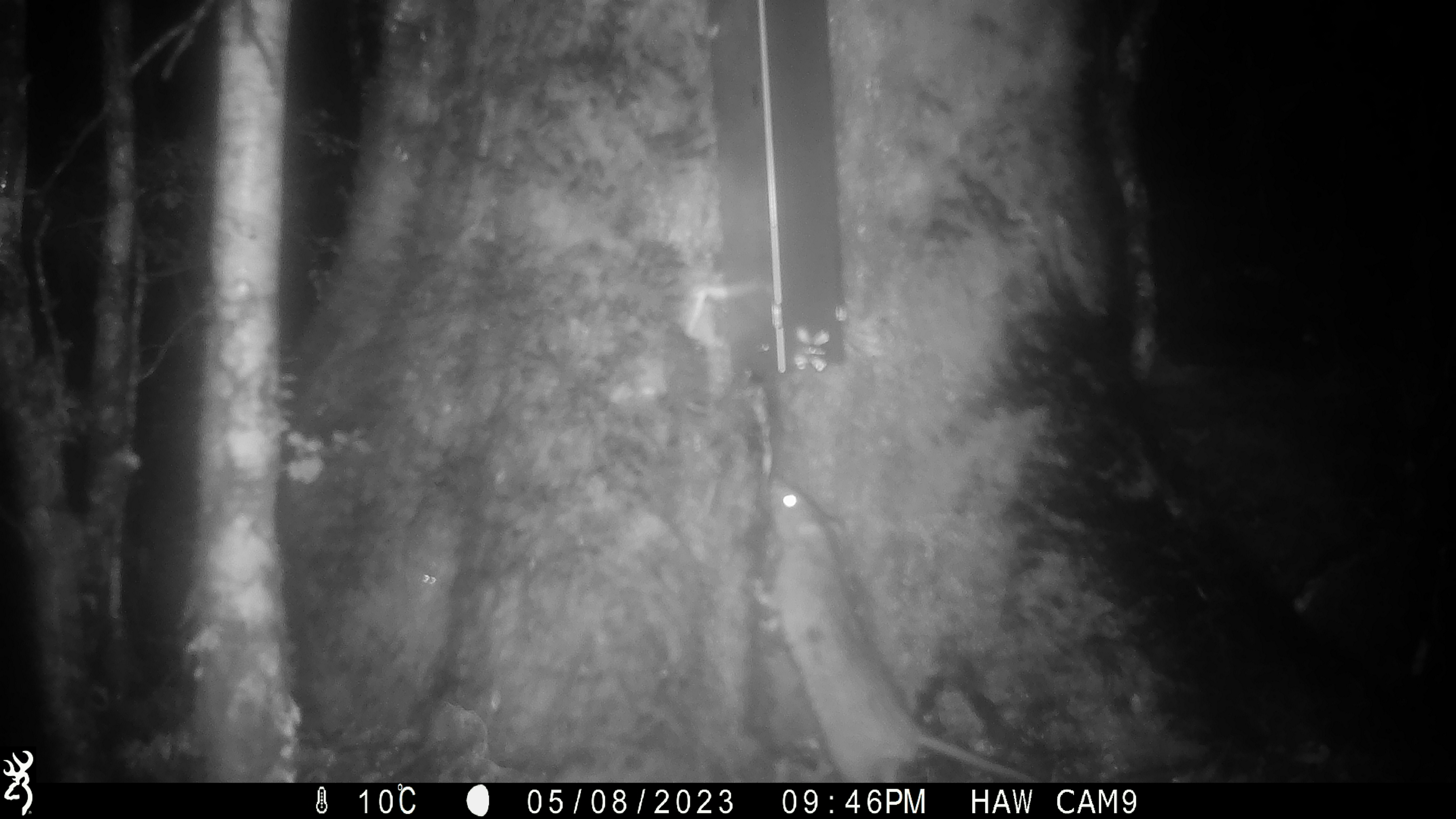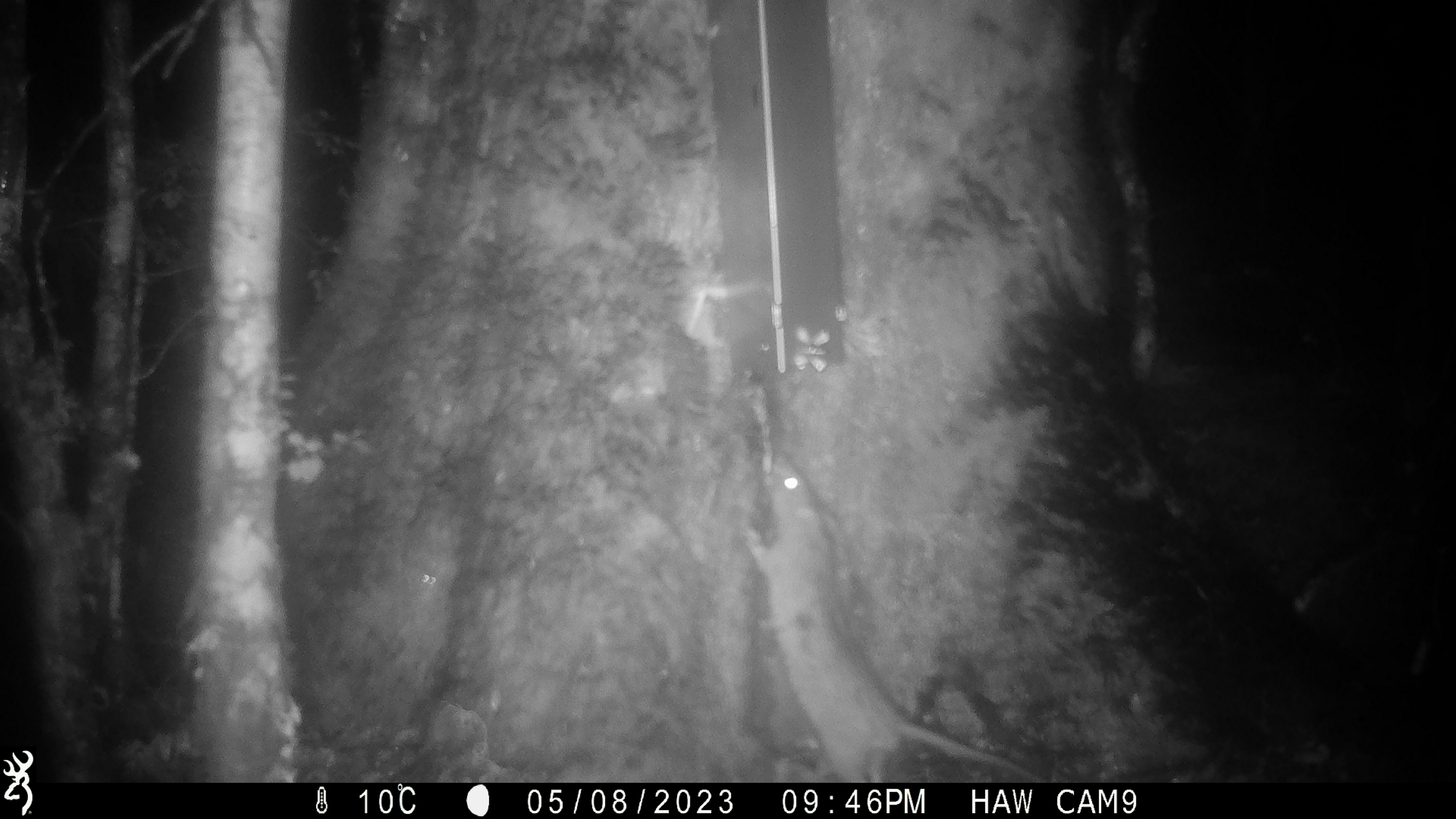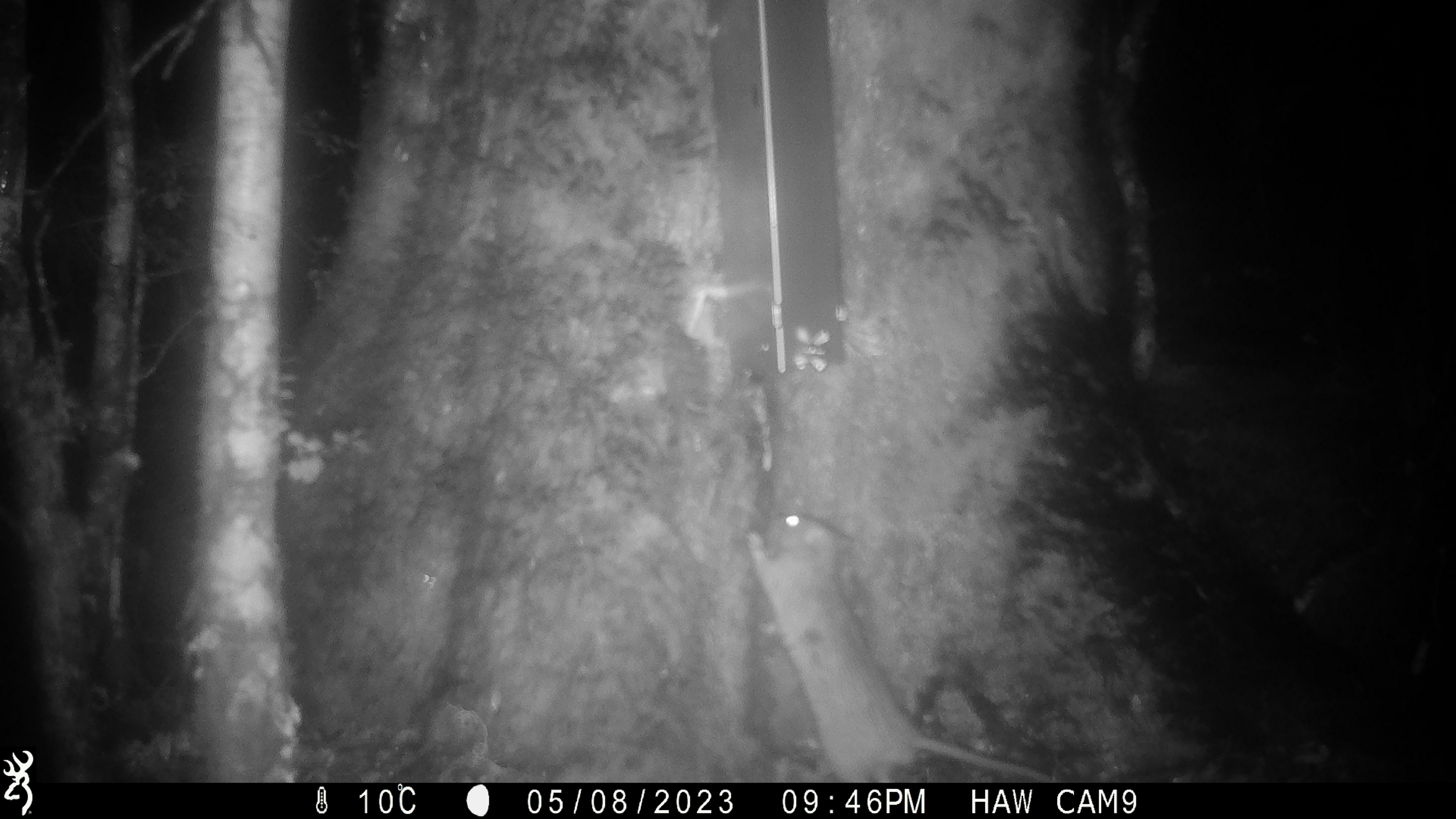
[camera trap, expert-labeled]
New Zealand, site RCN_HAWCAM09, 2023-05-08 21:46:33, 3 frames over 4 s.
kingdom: Animalia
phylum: Chordata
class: Mammalia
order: Rodentia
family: Muridae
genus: Rattus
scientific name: Rattus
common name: rat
Rat (Rattus).